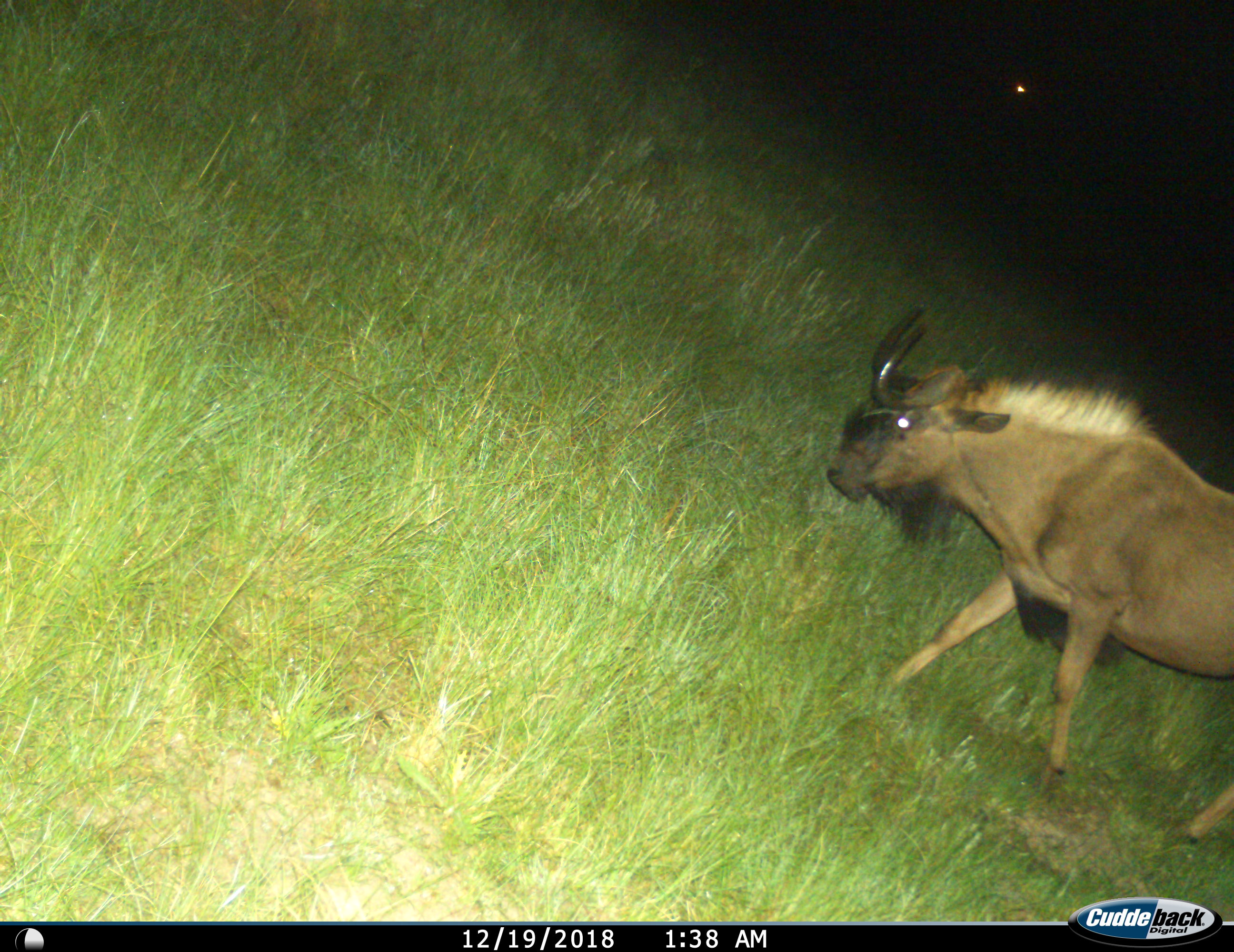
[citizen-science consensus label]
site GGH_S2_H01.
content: unidentified animal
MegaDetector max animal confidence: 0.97